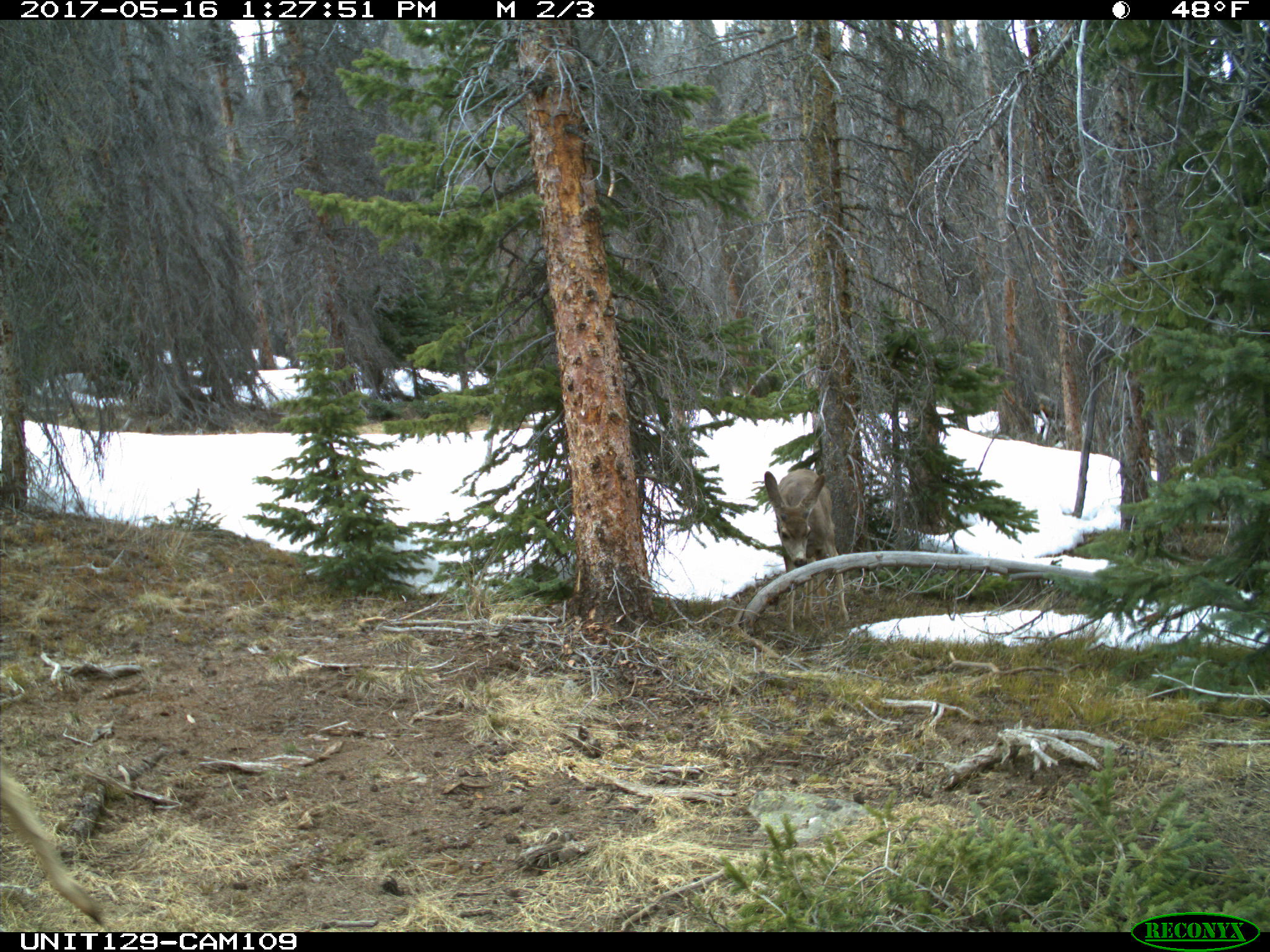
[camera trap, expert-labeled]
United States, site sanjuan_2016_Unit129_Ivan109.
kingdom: Animalia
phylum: Chordata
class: Mammalia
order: Artiodactyla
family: Cervidae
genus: Odocoileus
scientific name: Odocoileus hemionus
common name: mule deer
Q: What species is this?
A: Odocoileus hemionus (mule deer).